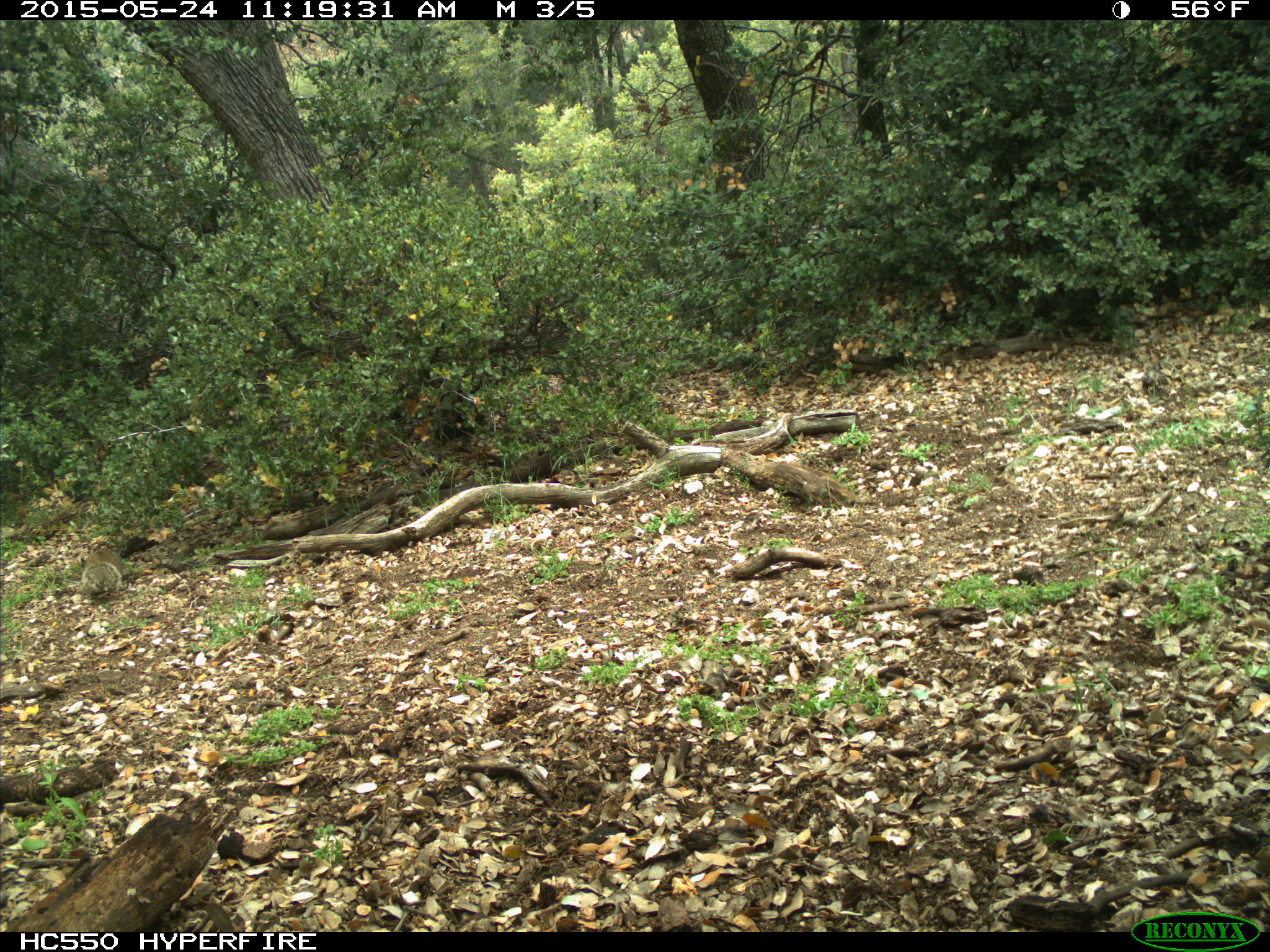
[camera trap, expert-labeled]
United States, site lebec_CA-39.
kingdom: Animalia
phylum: Chordata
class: Mammalia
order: Rodentia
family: Sciuridae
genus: Otospermophilus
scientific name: Otospermophilus beecheyi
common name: california ground squirrel